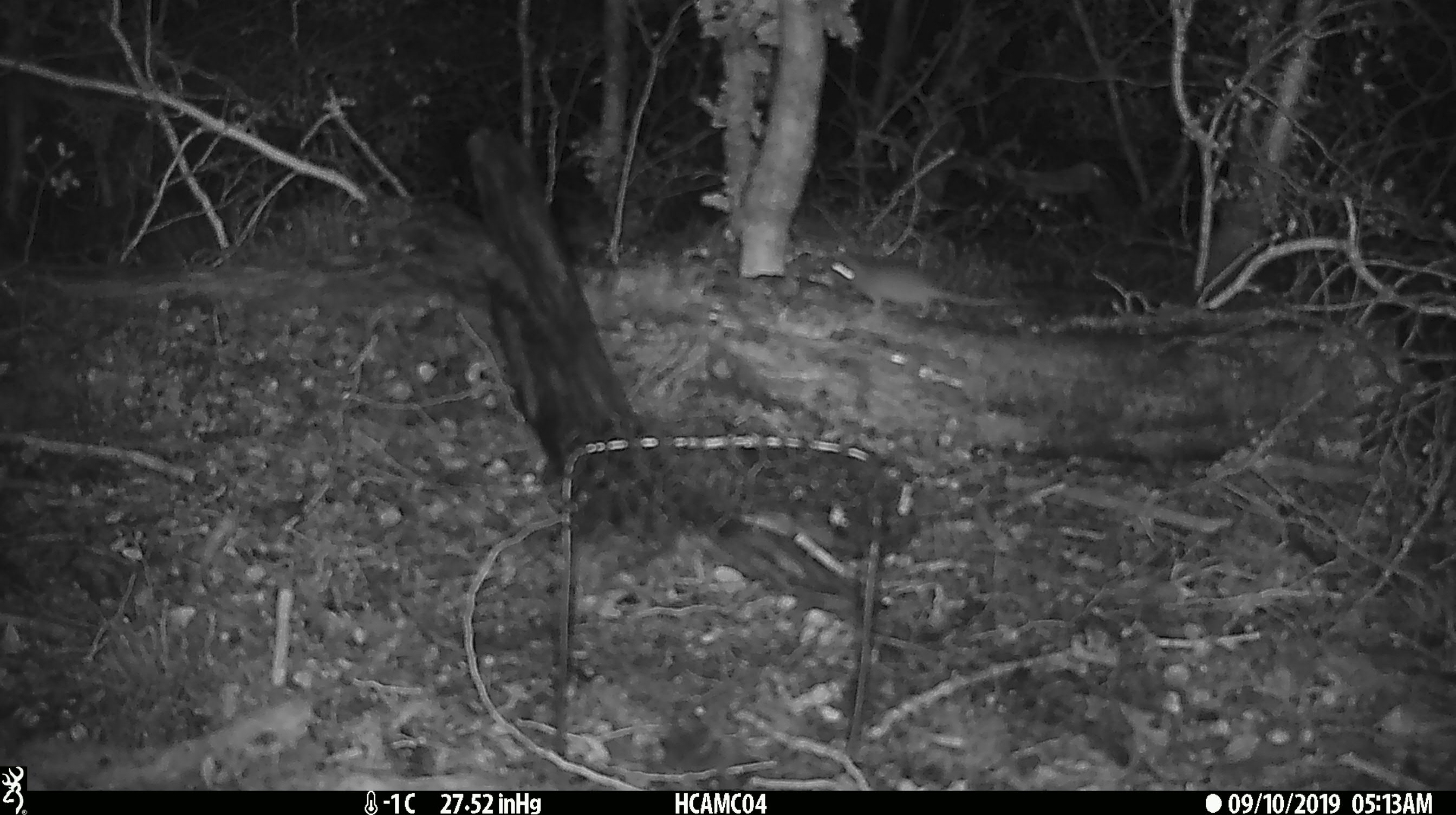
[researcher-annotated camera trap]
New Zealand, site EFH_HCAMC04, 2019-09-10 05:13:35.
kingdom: Animalia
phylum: Chordata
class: Mammalia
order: Rodentia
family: Muridae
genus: Mus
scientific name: Mus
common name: mouse